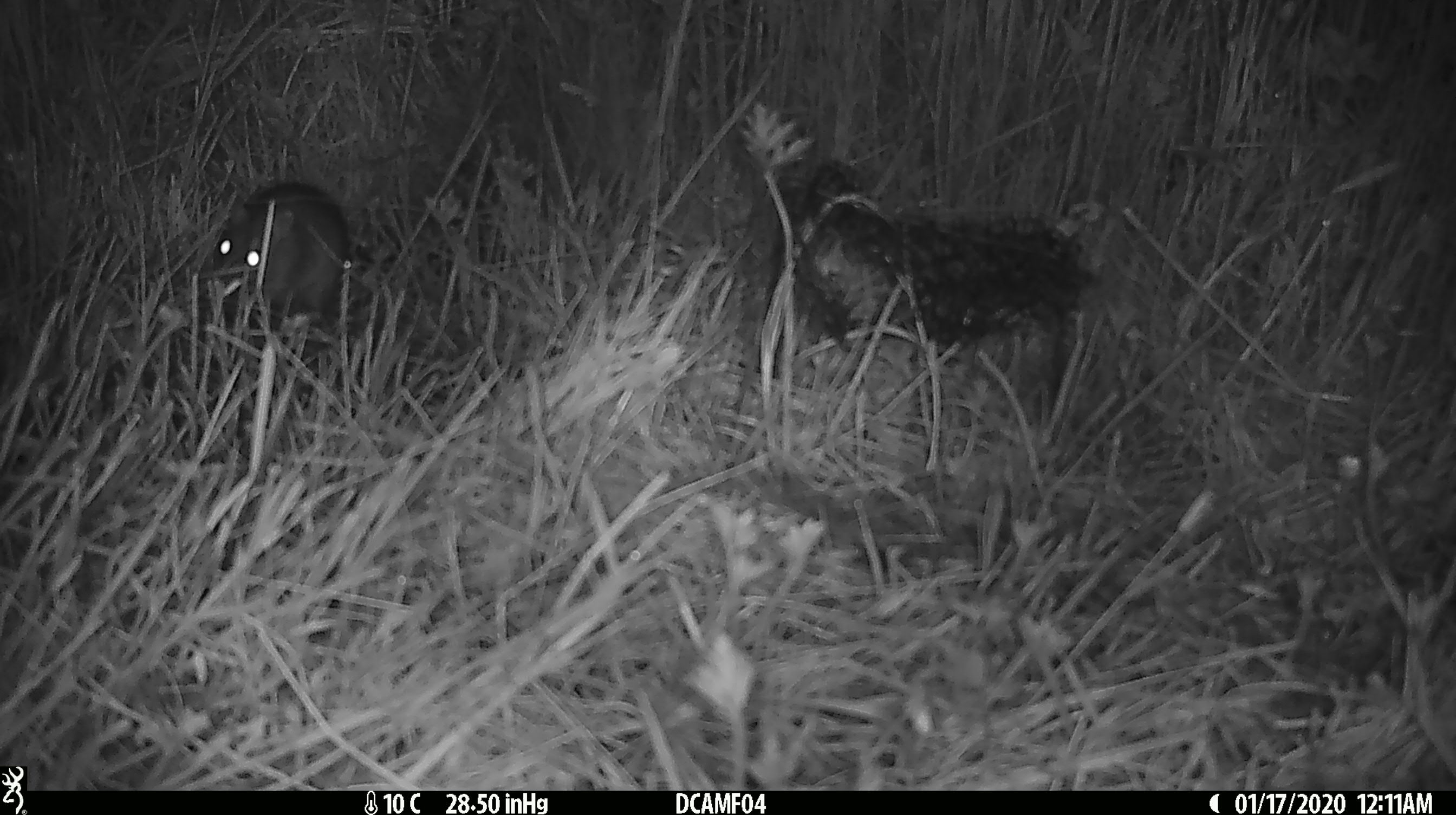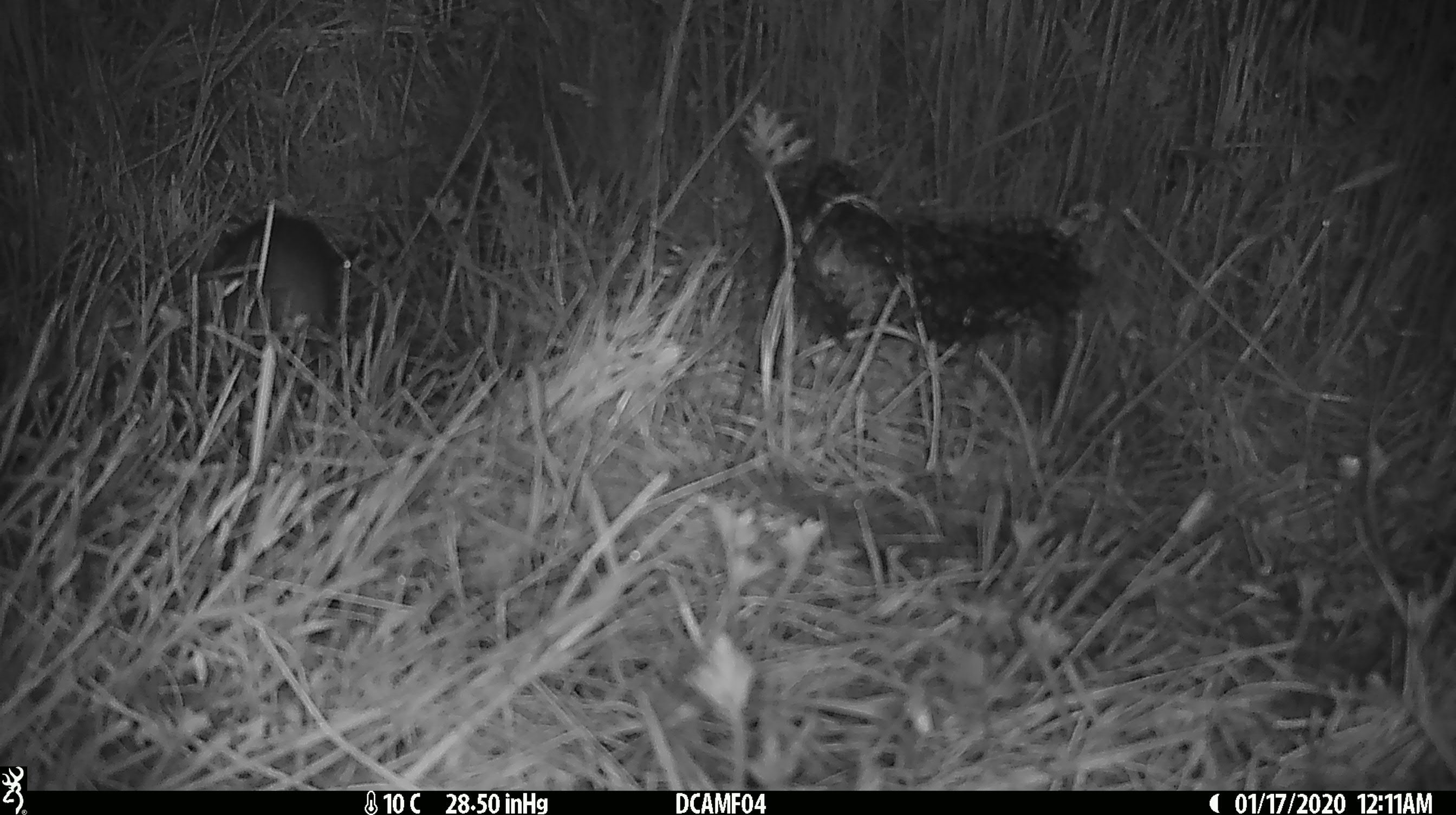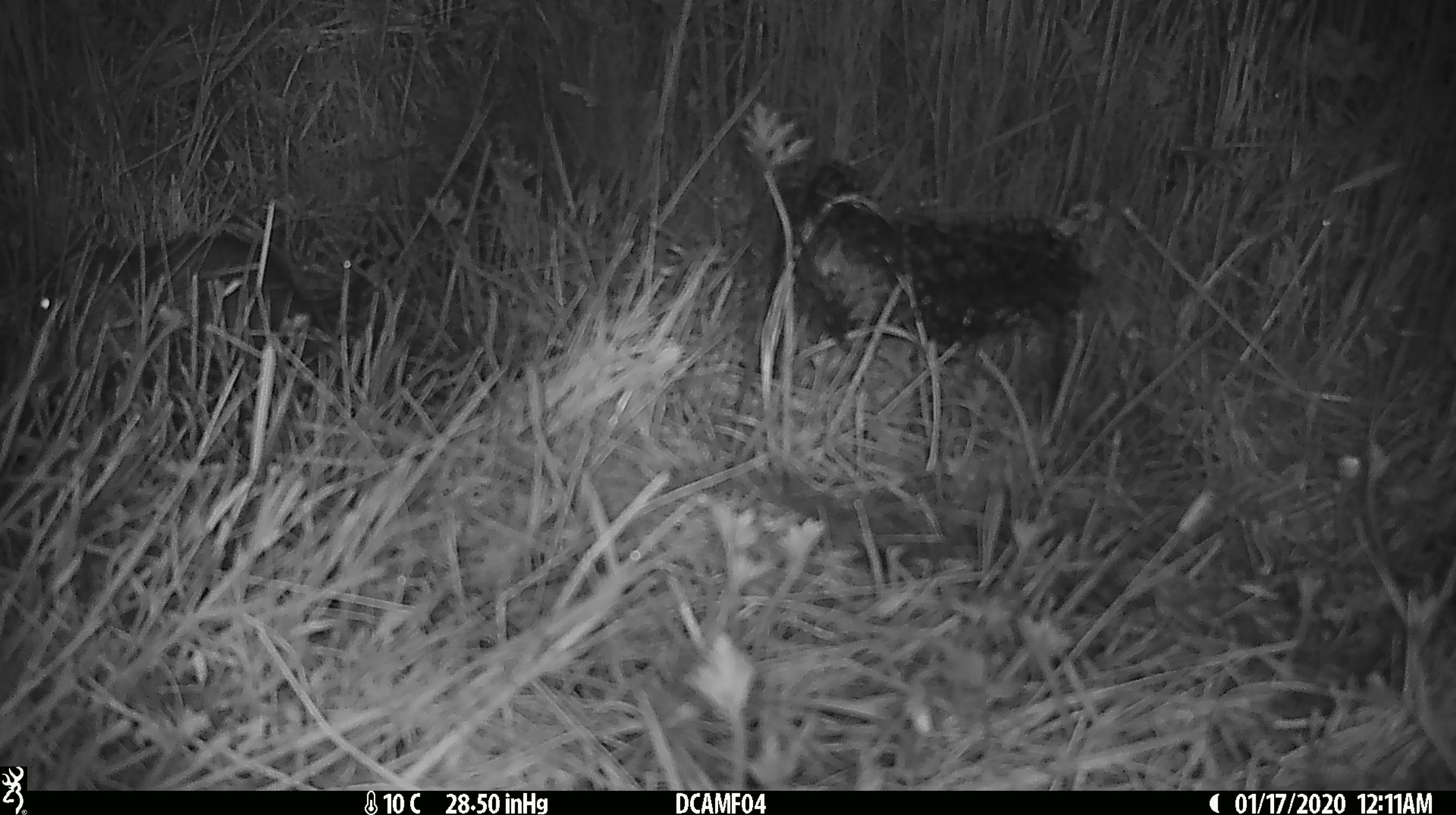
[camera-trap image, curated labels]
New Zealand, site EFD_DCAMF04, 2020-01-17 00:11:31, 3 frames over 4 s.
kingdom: Animalia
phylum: Chordata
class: Mammalia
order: Rodentia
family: Muridae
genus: Rattus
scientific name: Rattus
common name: rat